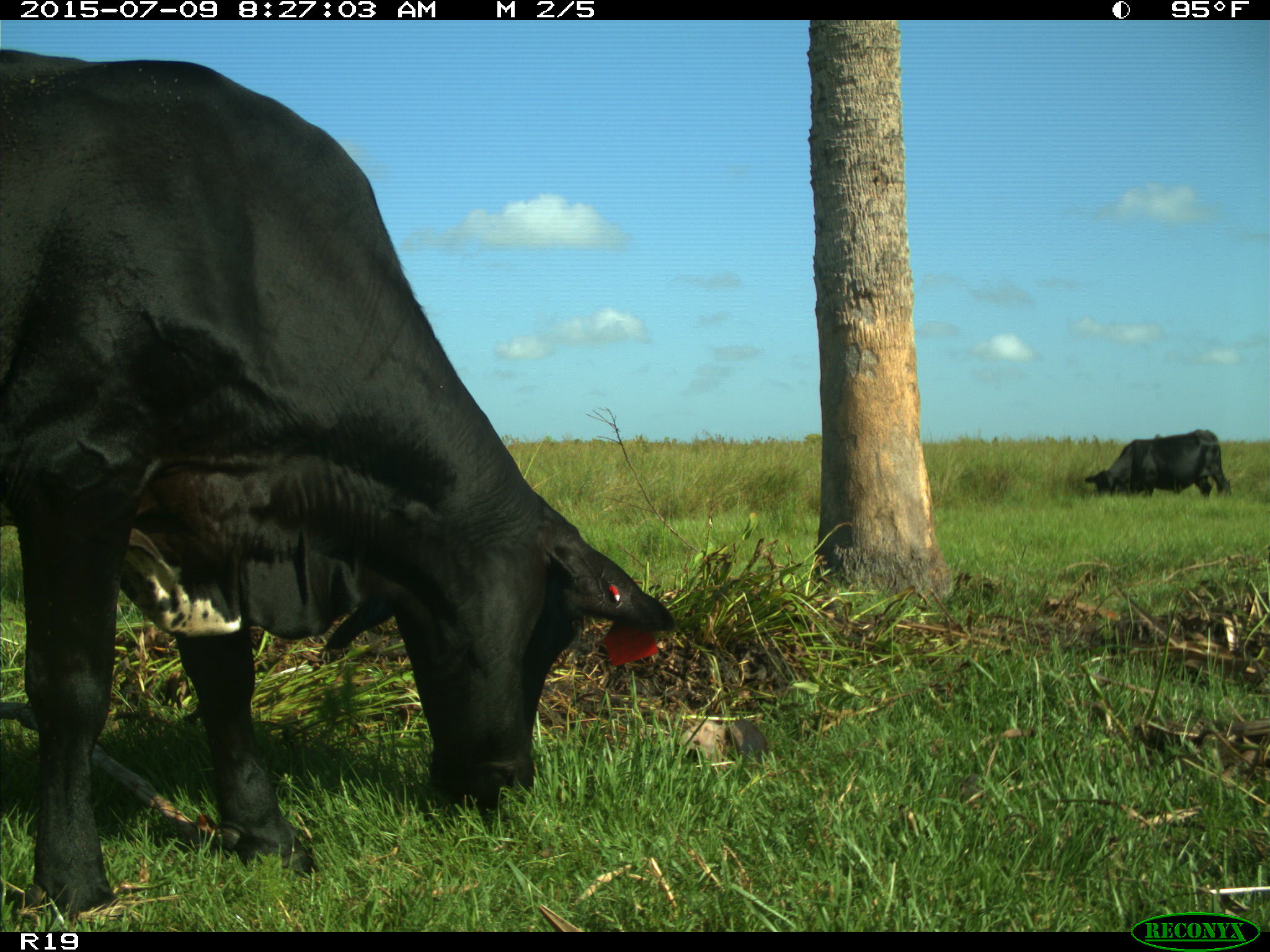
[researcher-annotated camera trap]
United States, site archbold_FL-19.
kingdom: Animalia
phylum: Chordata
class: Mammalia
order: Artiodactyla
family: Bovidae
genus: Bos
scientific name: Bos taurus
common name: domestic cow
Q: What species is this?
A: Bos taurus (domestic cow).